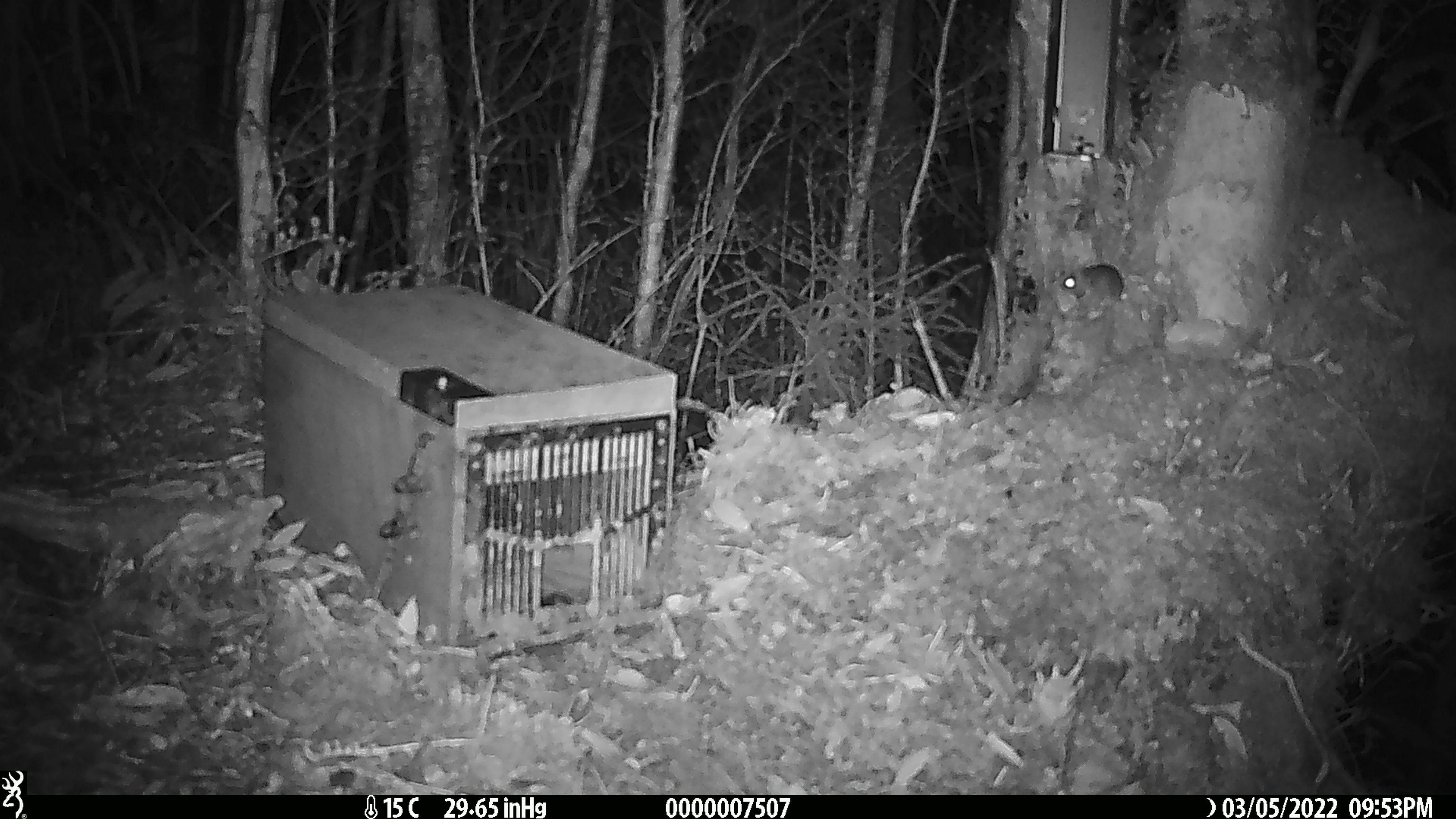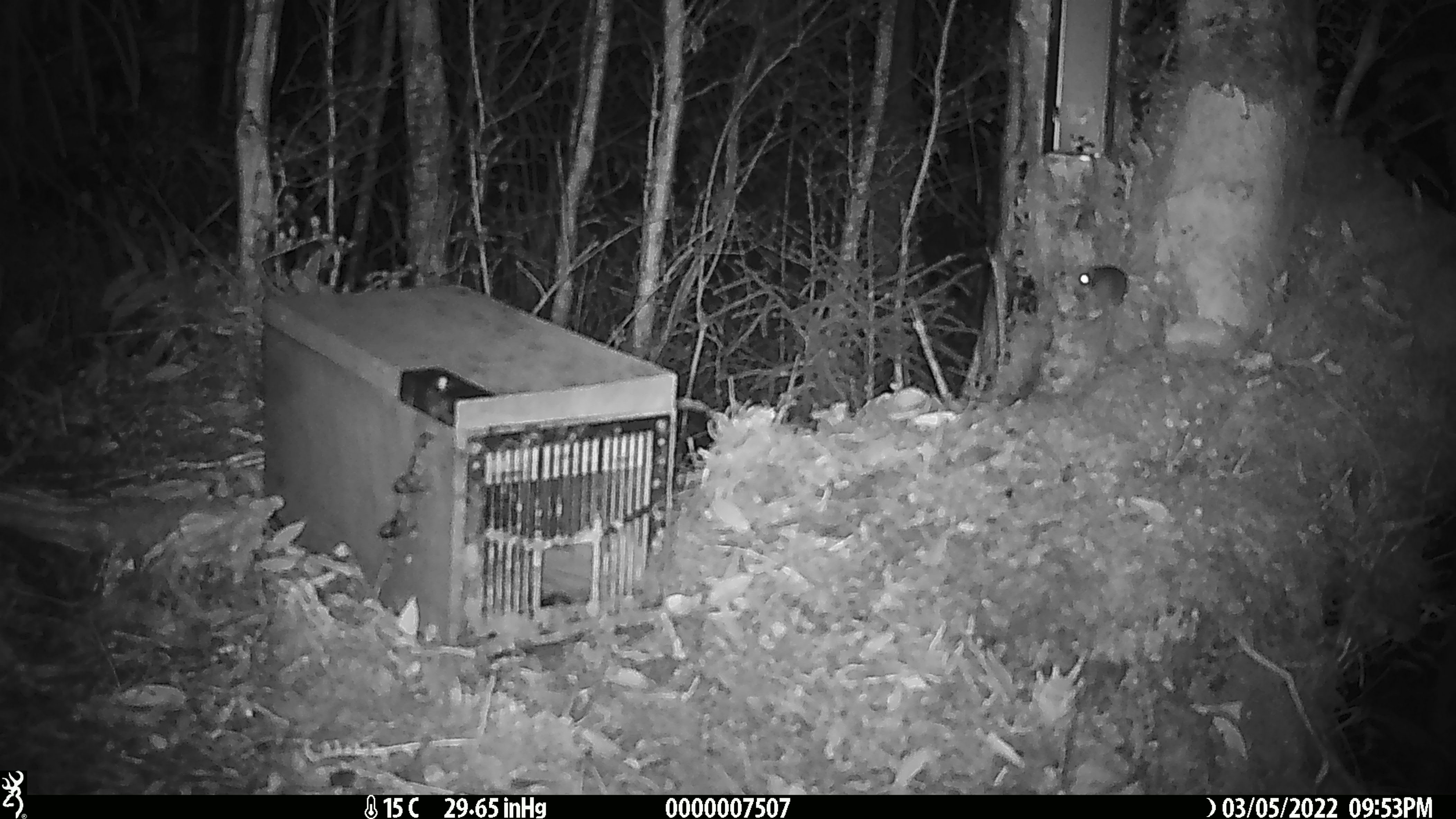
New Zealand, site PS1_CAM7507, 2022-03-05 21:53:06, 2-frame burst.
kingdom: Animalia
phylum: Chordata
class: Mammalia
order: Rodentia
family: Muridae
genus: Mus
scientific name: Mus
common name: mouse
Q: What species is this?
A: Mouse (Mus).